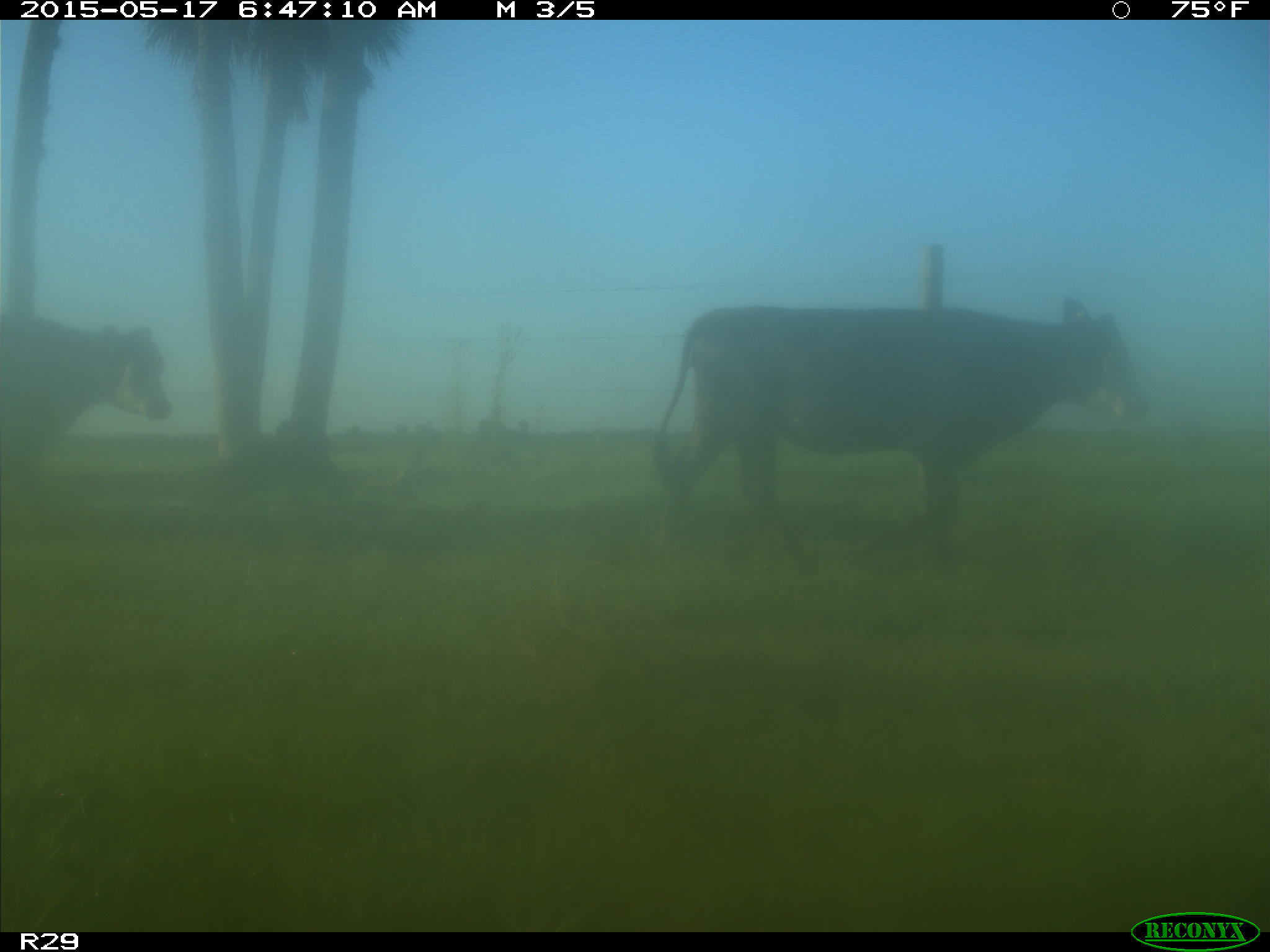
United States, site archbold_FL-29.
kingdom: Animalia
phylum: Chordata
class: Mammalia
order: Artiodactyla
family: Bovidae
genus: Bos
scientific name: Bos taurus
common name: domestic cow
Bos taurus (domestic cow).